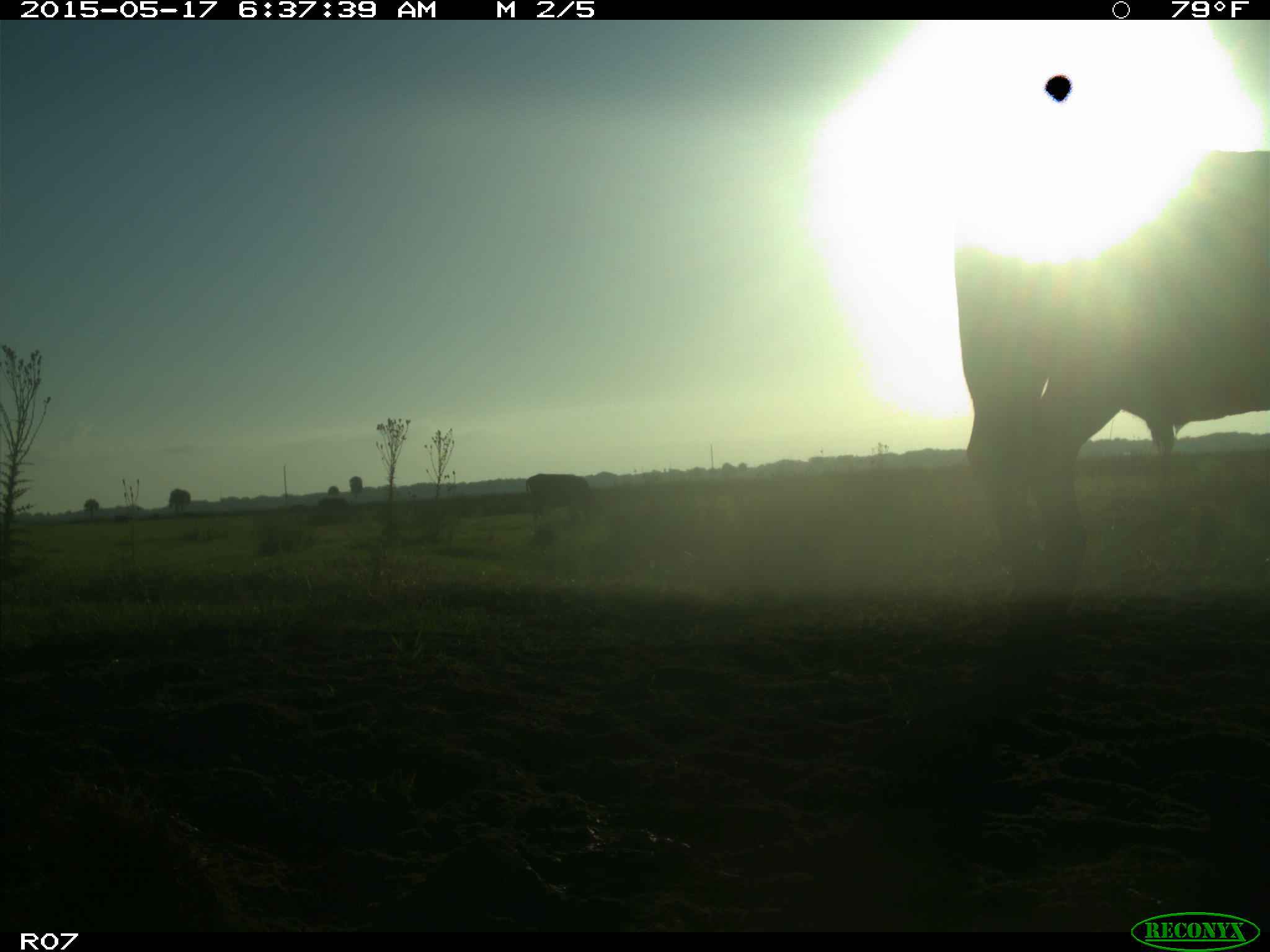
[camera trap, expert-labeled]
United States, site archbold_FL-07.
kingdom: Animalia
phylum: Chordata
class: Mammalia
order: Artiodactyla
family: Bovidae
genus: Bos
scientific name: Bos taurus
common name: domestic cow